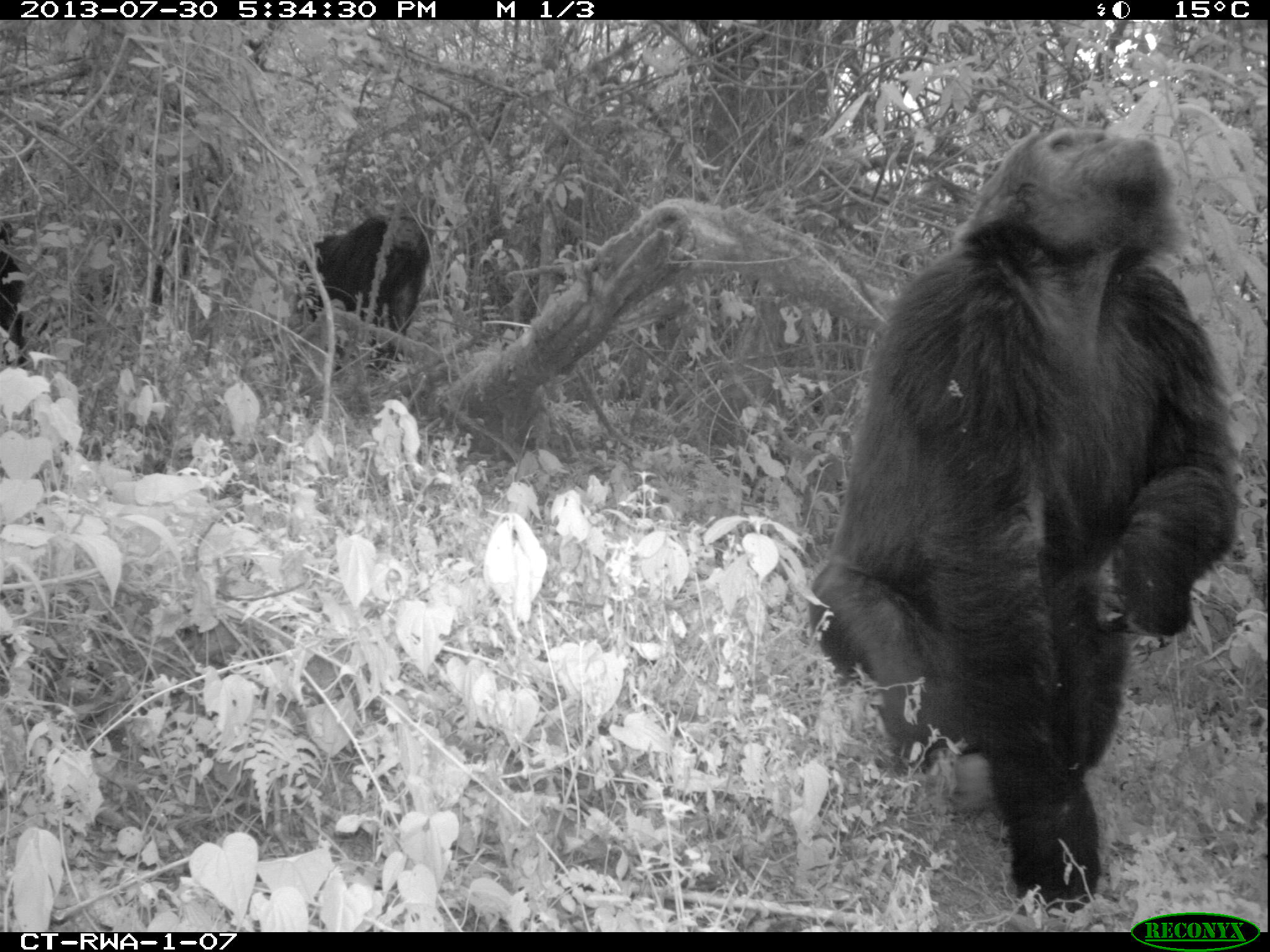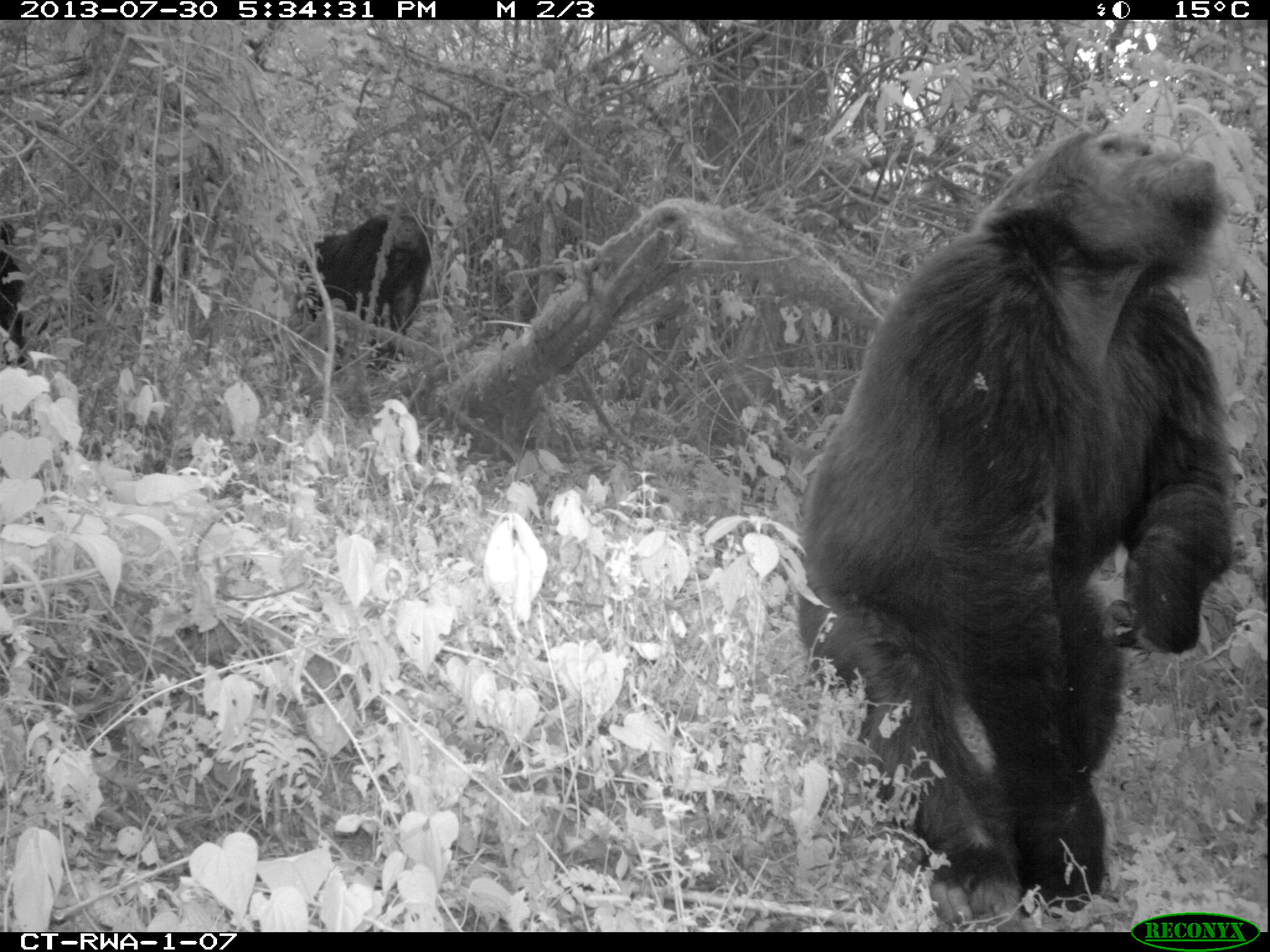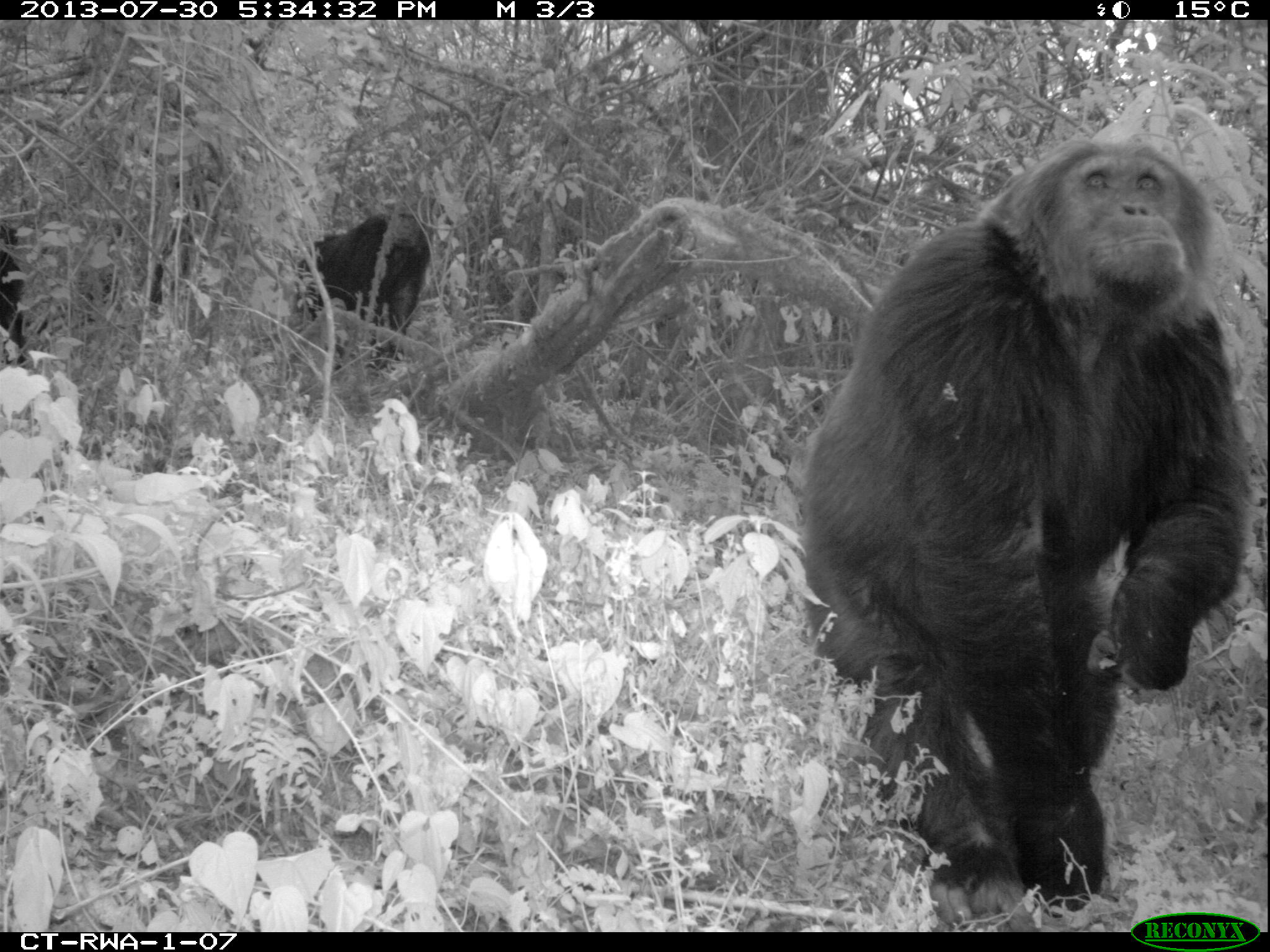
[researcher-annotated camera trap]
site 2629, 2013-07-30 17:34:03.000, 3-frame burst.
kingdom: Animalia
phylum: Chordata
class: Mammalia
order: Primates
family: Hominidae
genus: Pan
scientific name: Pan troglodytes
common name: chimpanzee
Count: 5.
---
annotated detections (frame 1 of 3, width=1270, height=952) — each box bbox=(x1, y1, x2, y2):
pan troglodytes: bbox=(810, 118, 1245, 913); bbox=(298, 209, 432, 372); bbox=(0, 221, 31, 372)